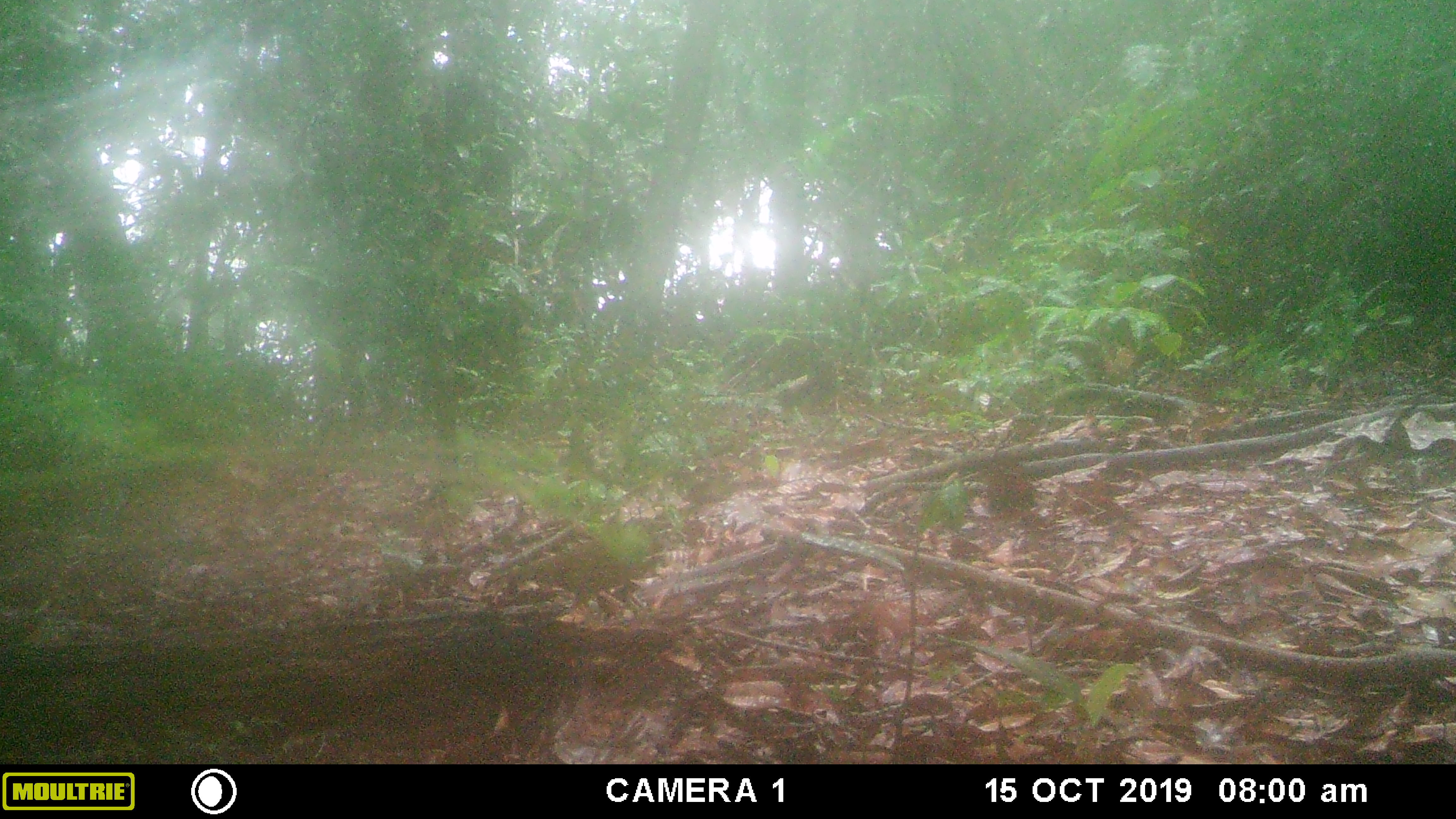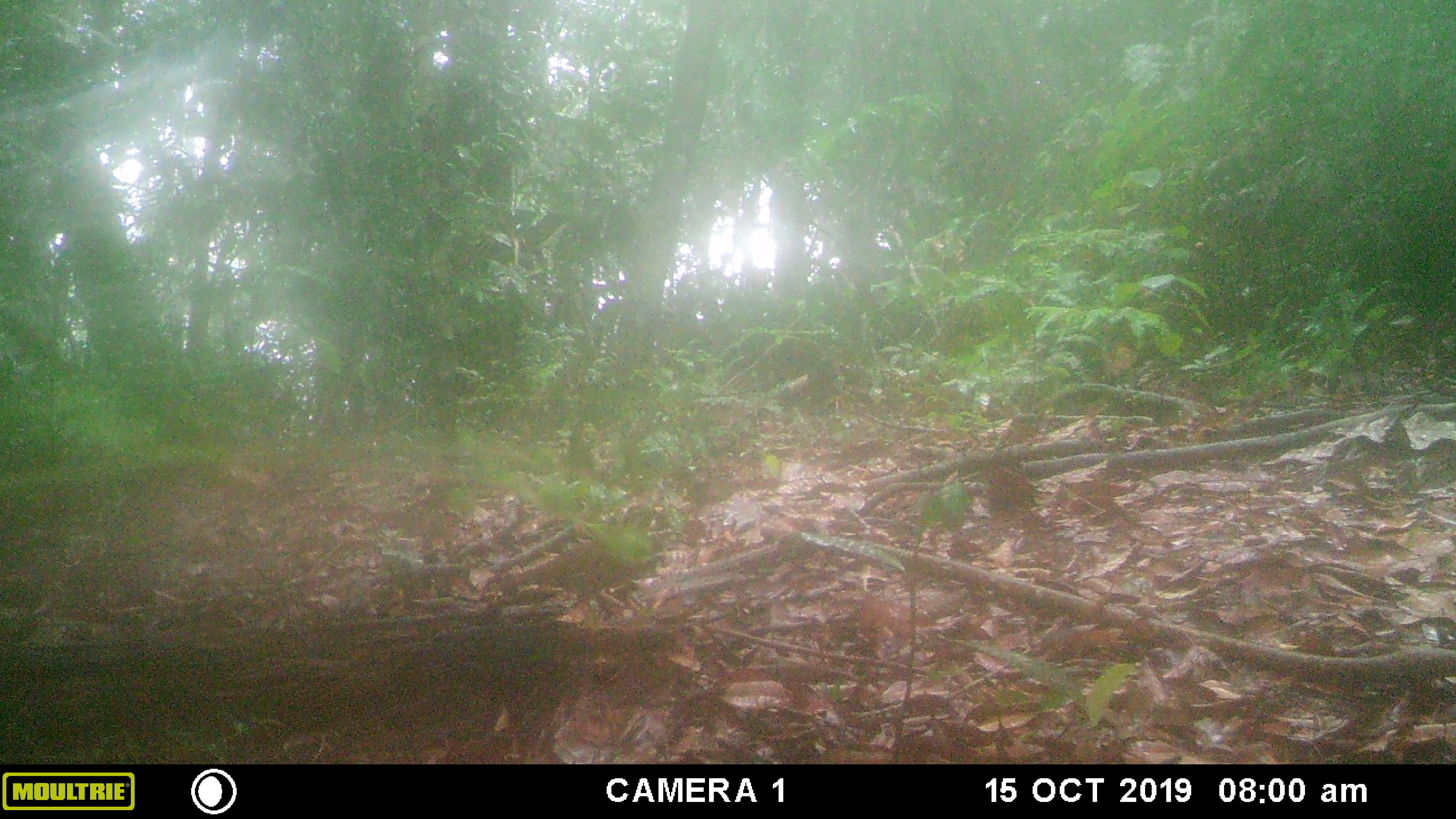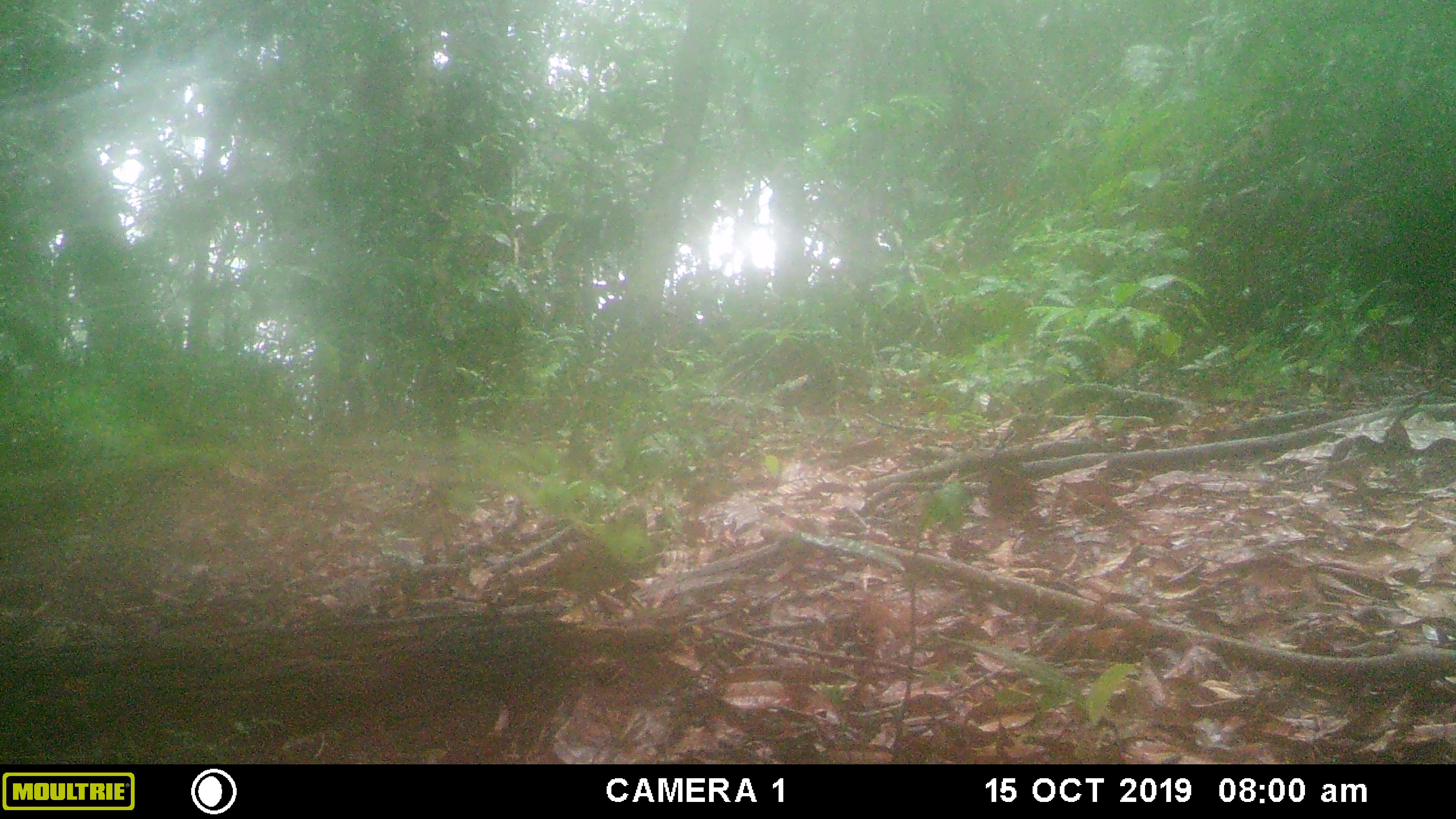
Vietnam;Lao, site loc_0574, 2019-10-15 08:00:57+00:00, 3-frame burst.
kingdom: Animalia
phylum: Chordata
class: Aves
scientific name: Aves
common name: bird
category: unidentified bird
Unidentified bird (bird) (Aves). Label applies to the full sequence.